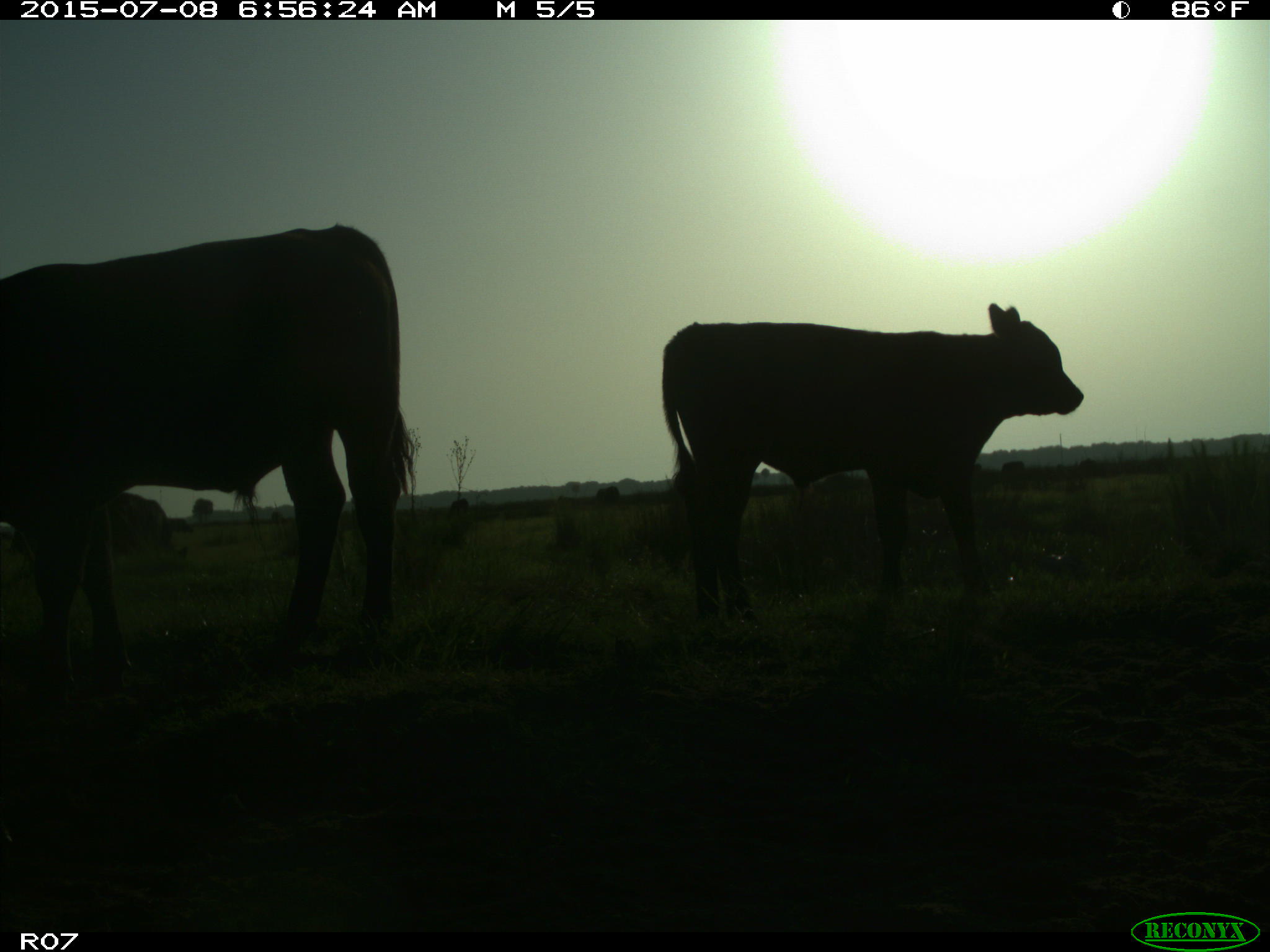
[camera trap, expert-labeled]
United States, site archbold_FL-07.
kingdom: Animalia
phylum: Chordata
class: Mammalia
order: Artiodactyla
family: Bovidae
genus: Bos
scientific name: Bos taurus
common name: domestic cow